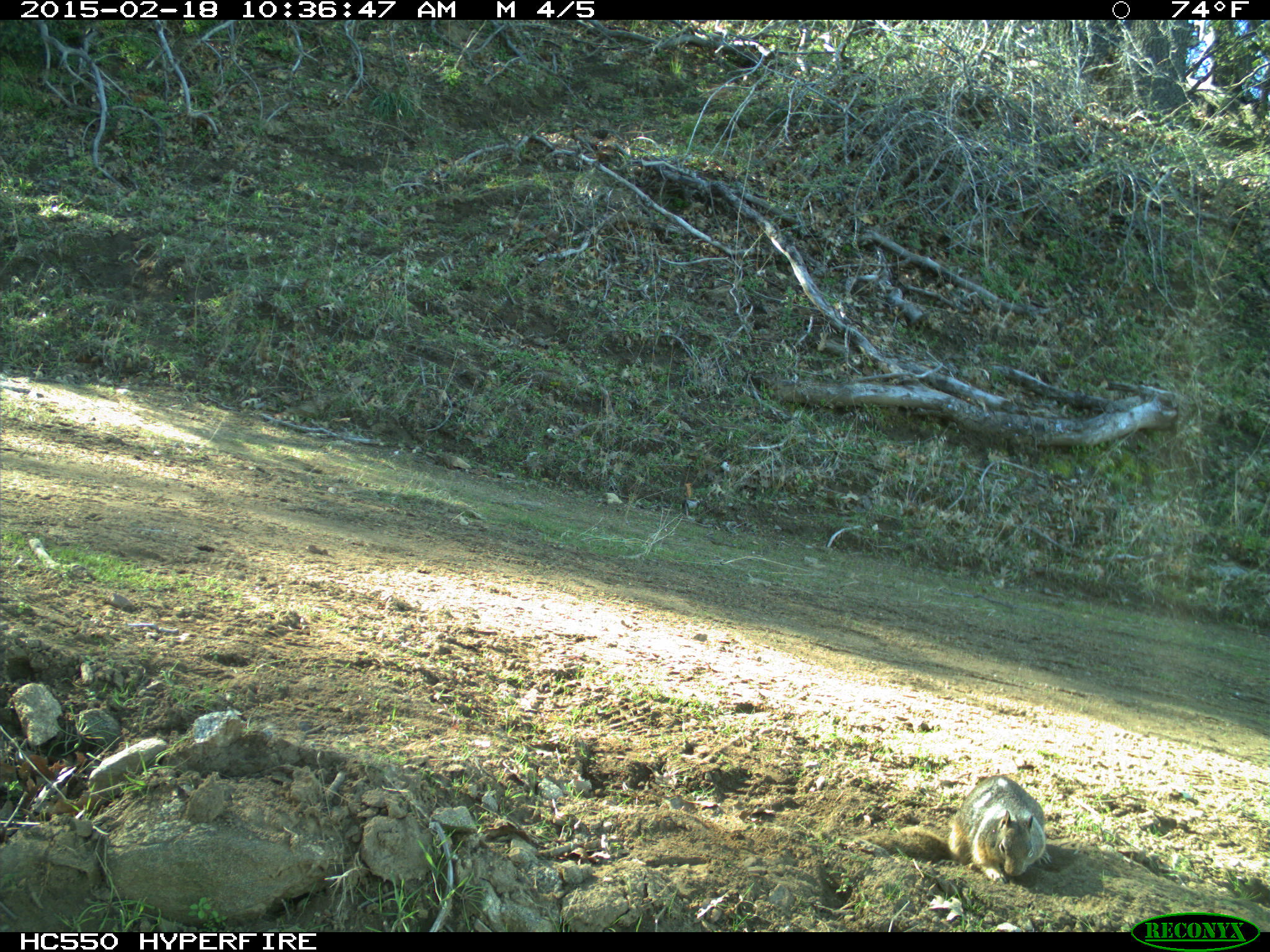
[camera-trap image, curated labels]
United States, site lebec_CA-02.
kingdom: Animalia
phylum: Chordata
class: Mammalia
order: Rodentia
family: Sciuridae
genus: Otospermophilus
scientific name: Otospermophilus beecheyi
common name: california ground squirrel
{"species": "Otospermophilus beecheyi (california ground squirrel)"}